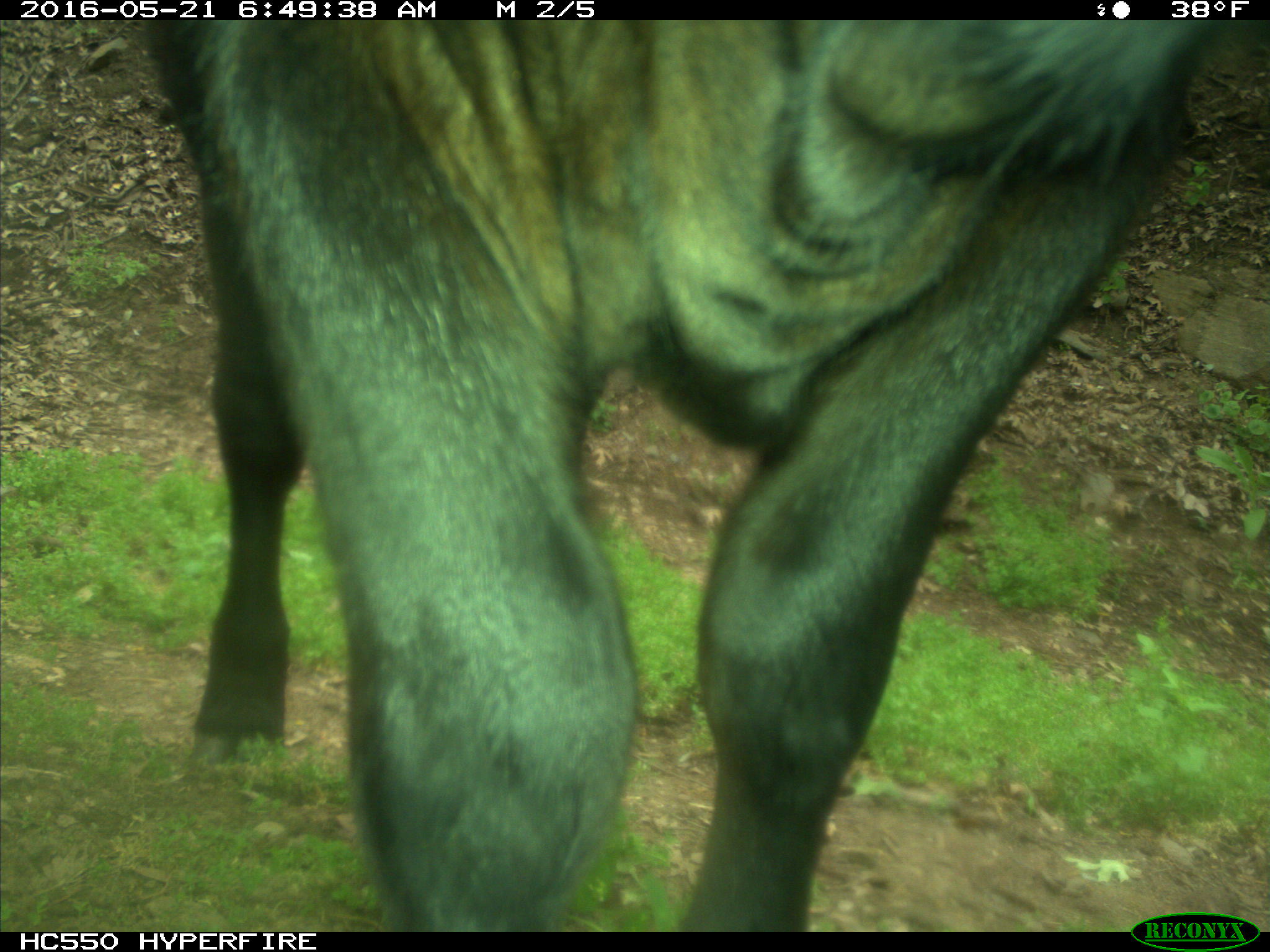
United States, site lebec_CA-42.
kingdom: Animalia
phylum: Chordata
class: Mammalia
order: Artiodactyla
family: Bovidae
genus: Bos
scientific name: Bos taurus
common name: domestic cow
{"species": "Bos taurus (domestic cow)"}